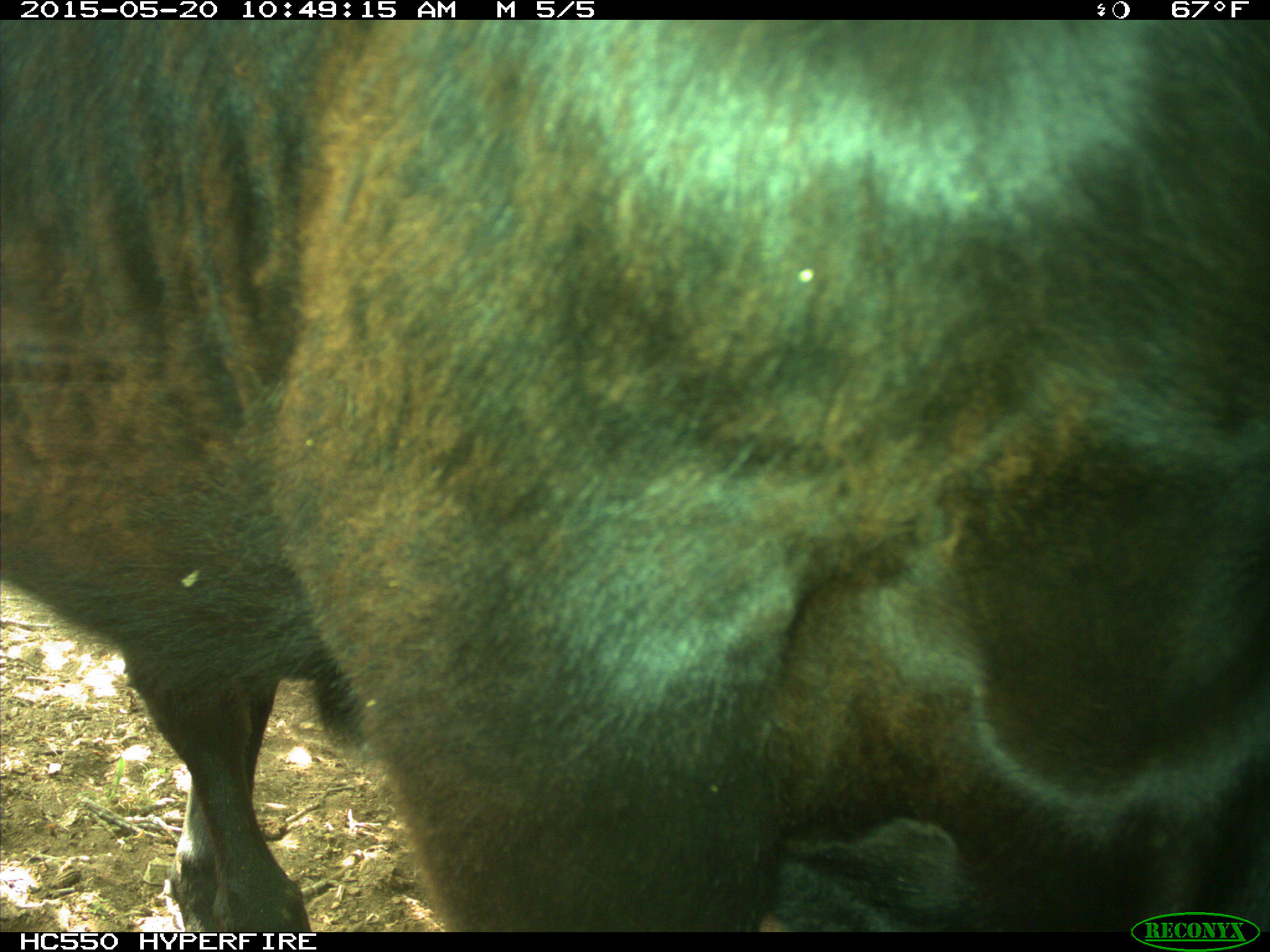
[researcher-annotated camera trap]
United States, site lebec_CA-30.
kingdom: Animalia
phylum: Chordata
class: Mammalia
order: Artiodactyla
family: Bovidae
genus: Bos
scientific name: Bos taurus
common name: domestic cow